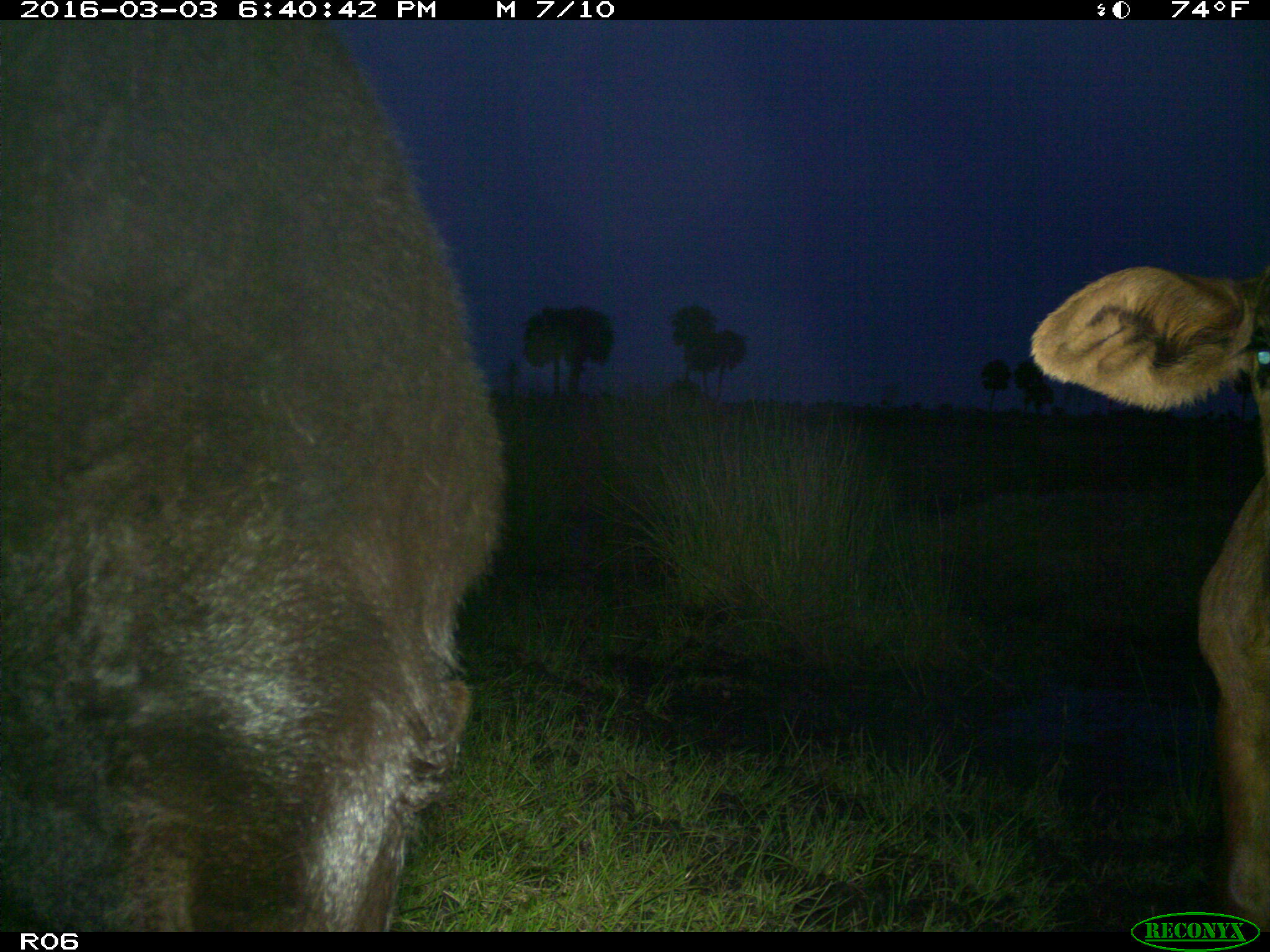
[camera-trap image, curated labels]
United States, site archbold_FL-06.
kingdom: Animalia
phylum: Chordata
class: Mammalia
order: Artiodactyla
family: Bovidae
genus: Bos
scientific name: Bos taurus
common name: domestic cow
Bos taurus (domestic cow).